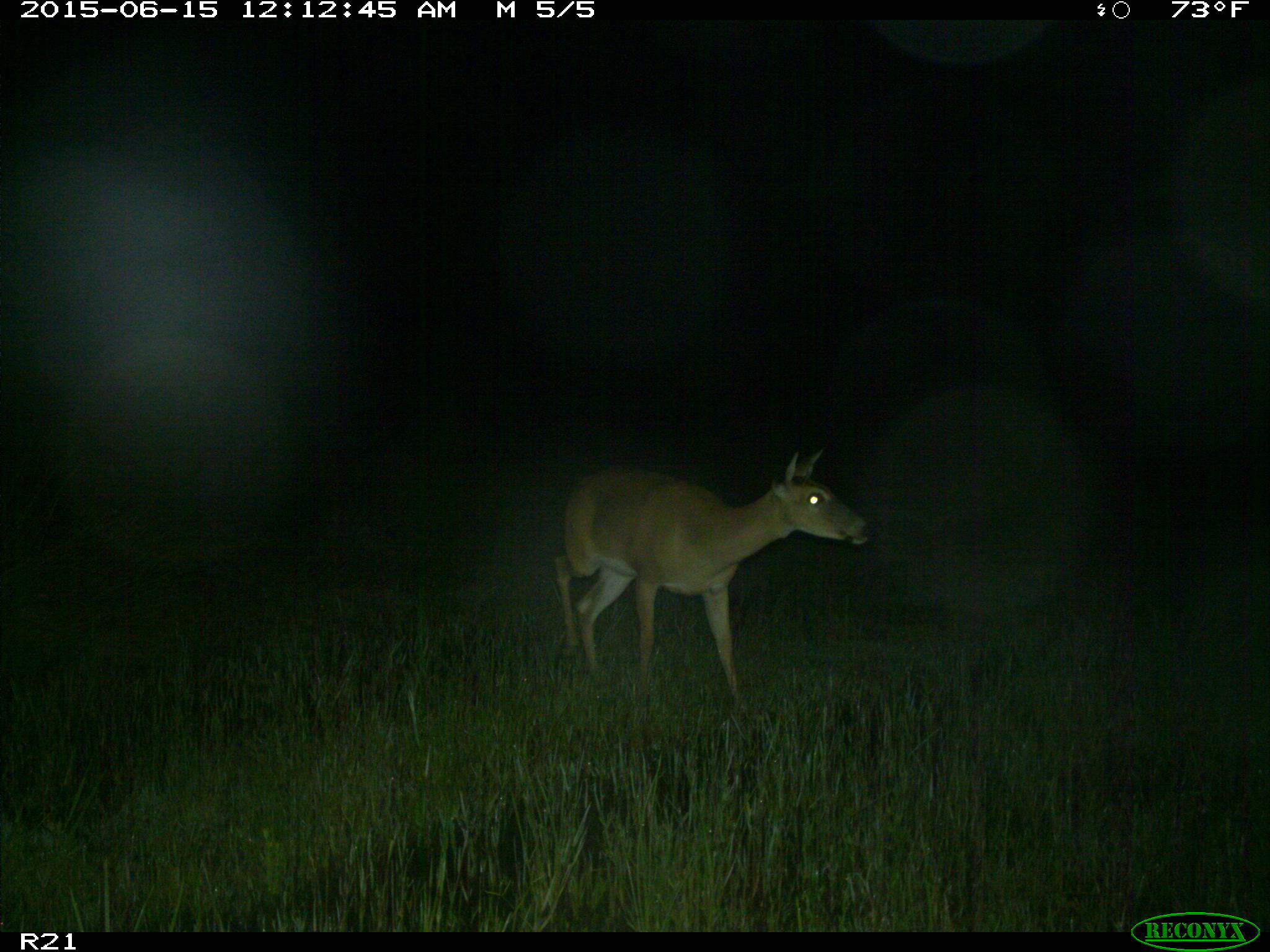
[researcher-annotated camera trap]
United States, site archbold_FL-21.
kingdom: Animalia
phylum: Chordata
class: Mammalia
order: Artiodactyla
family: Cervidae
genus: Odocoileus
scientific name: Odocoileus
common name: deer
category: unidentified deer